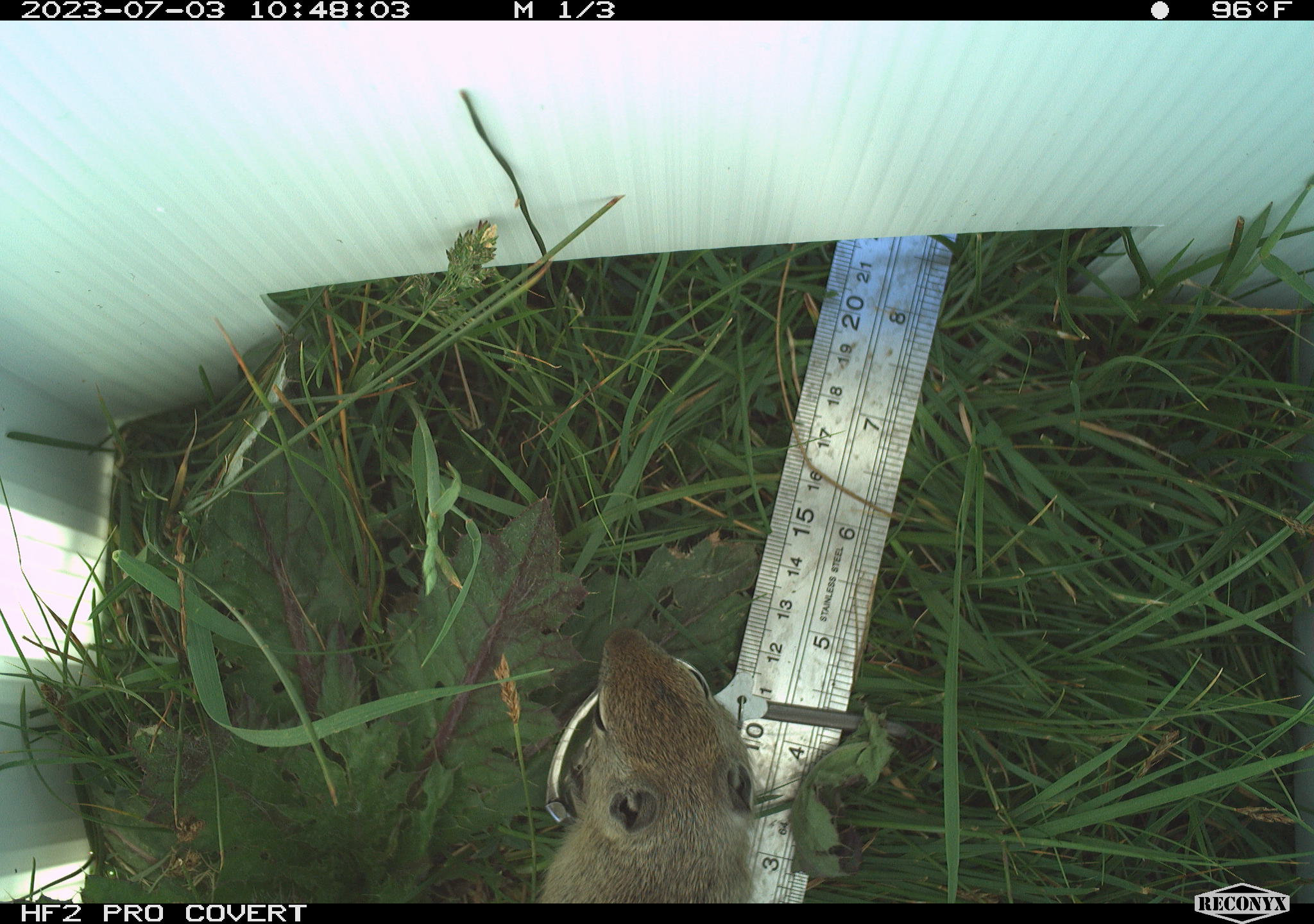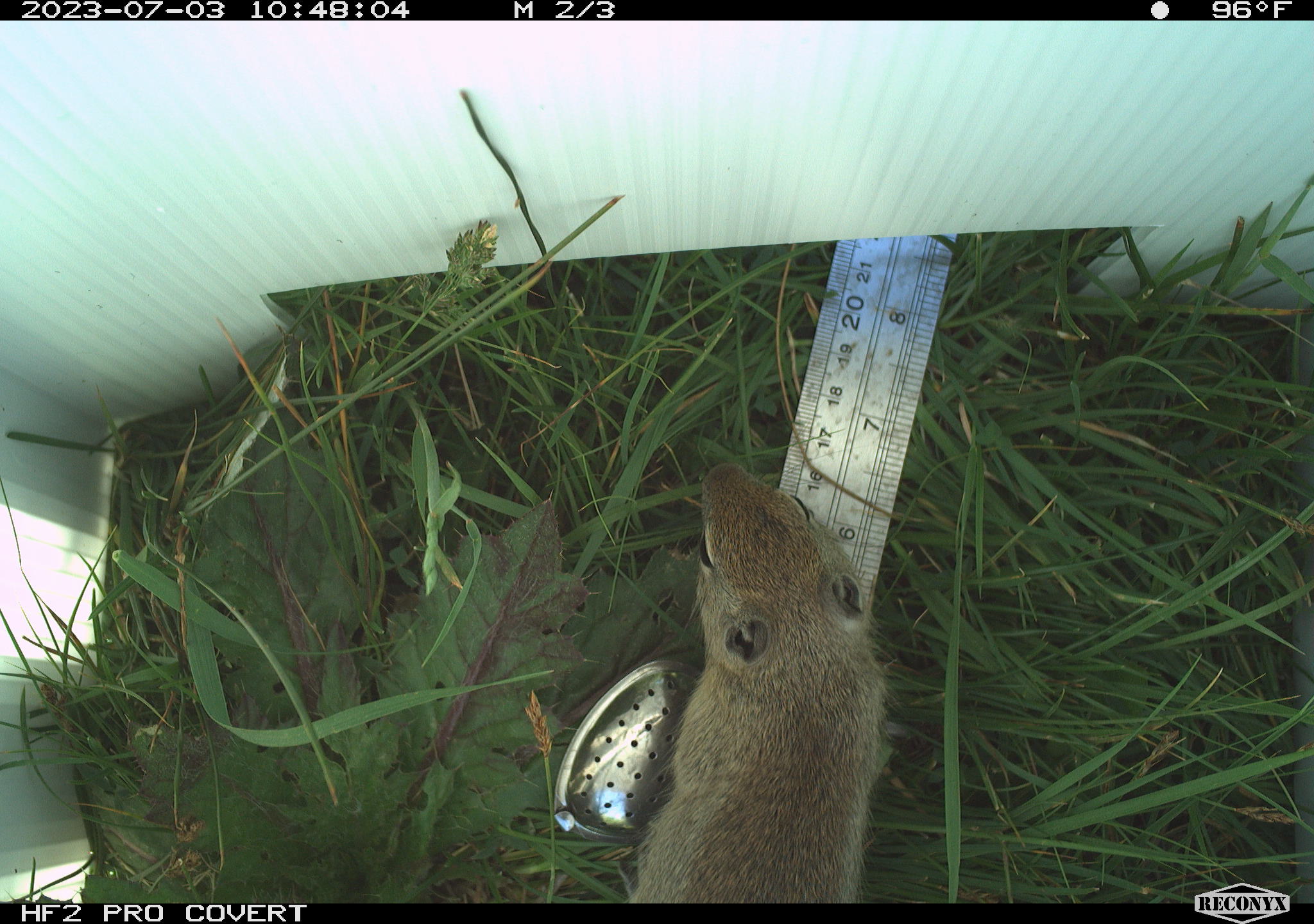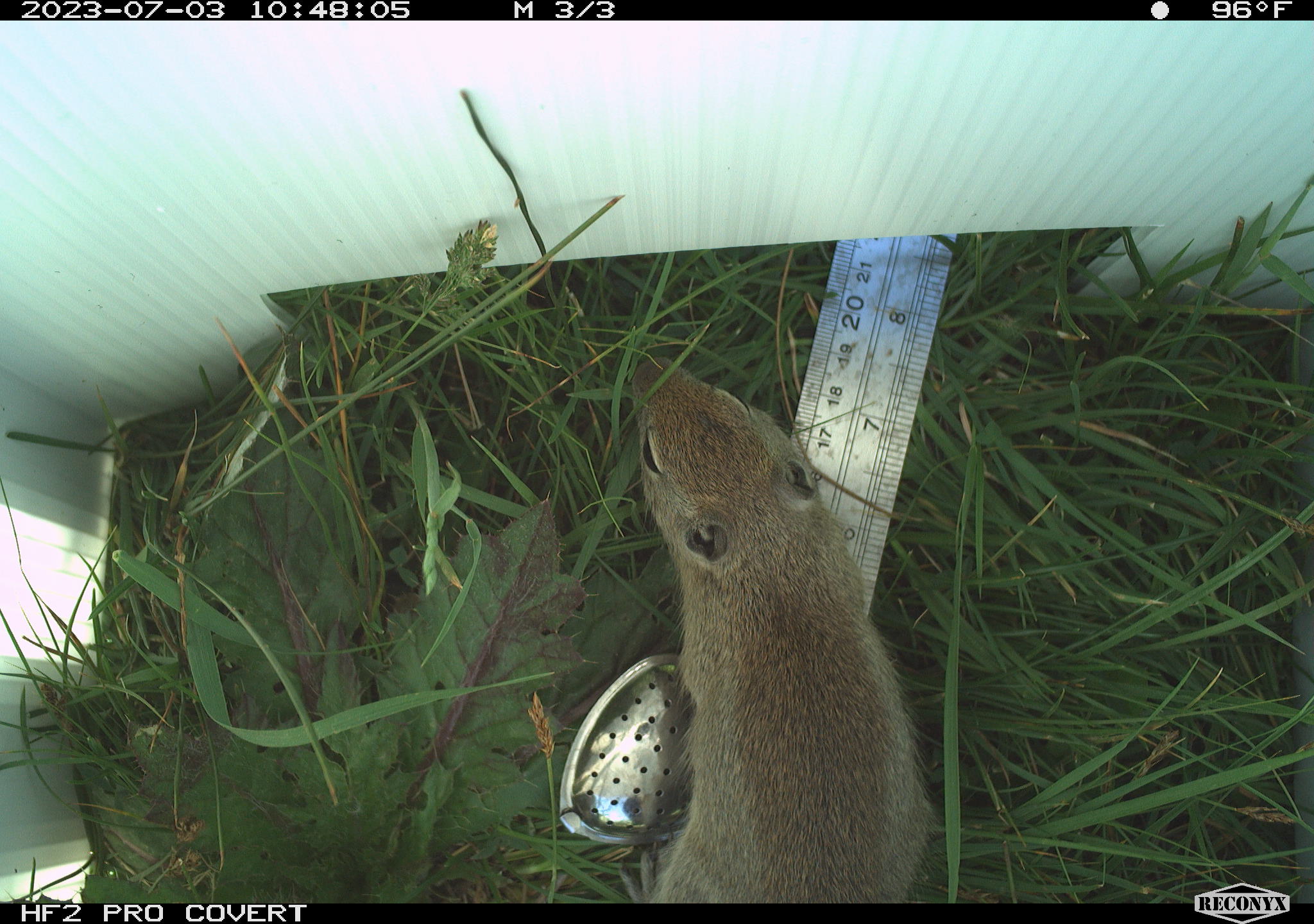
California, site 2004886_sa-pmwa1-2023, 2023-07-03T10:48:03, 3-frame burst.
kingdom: Animalia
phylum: Chordata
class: Mammalia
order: Rodentia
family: Sciuridae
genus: Urocitellus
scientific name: Urocitellus beldingi beldingi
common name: belding's ground squirrel